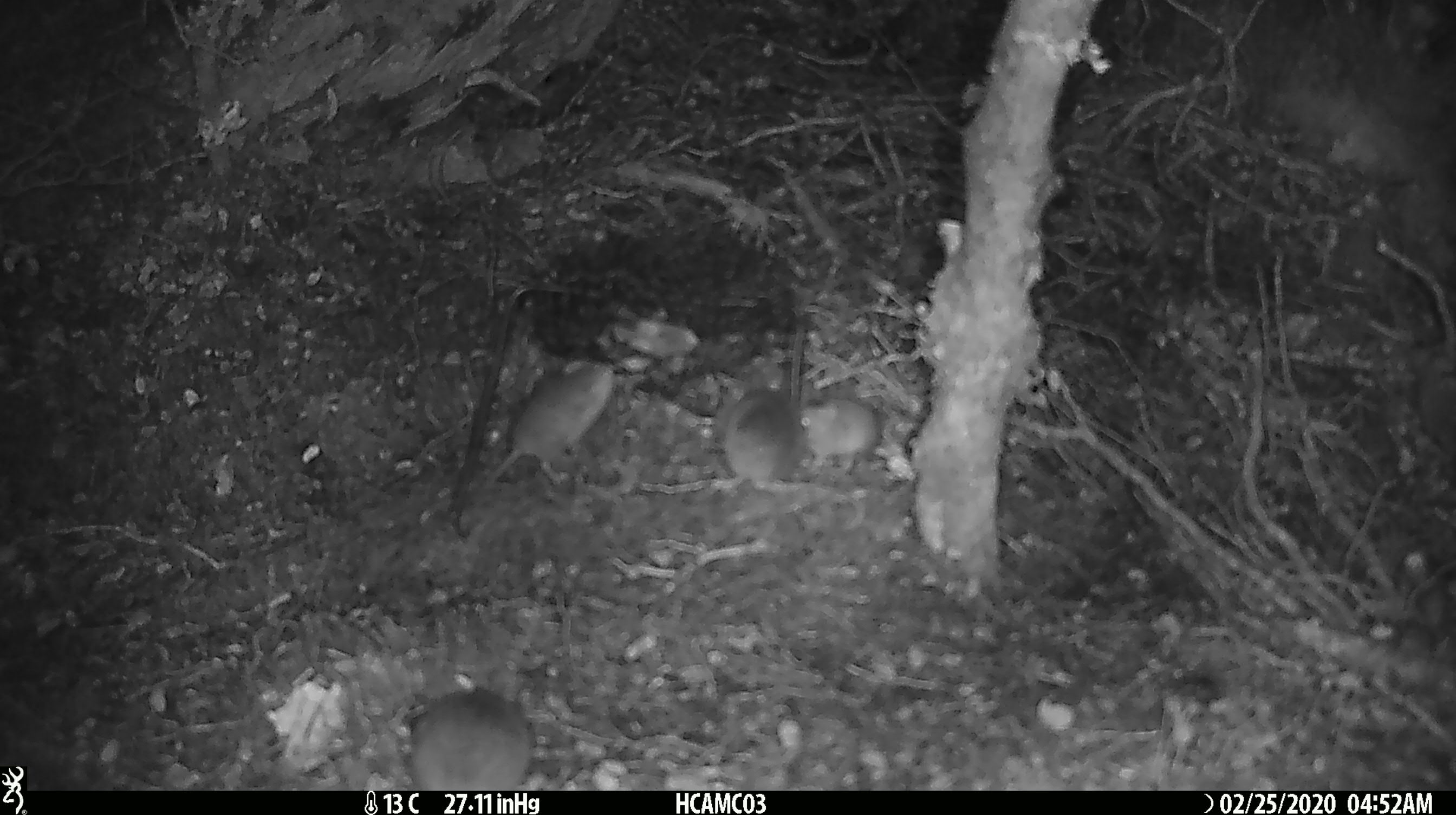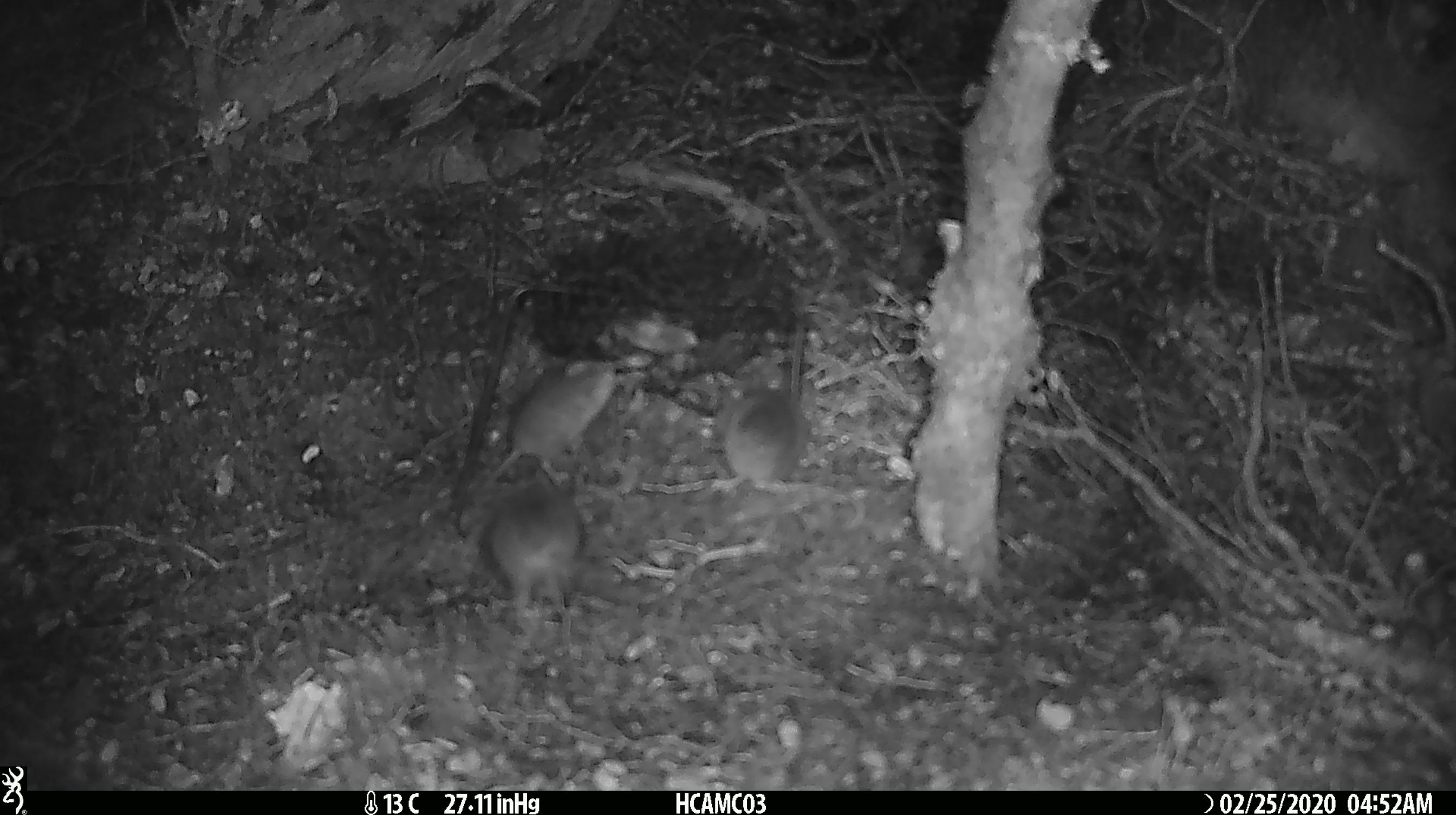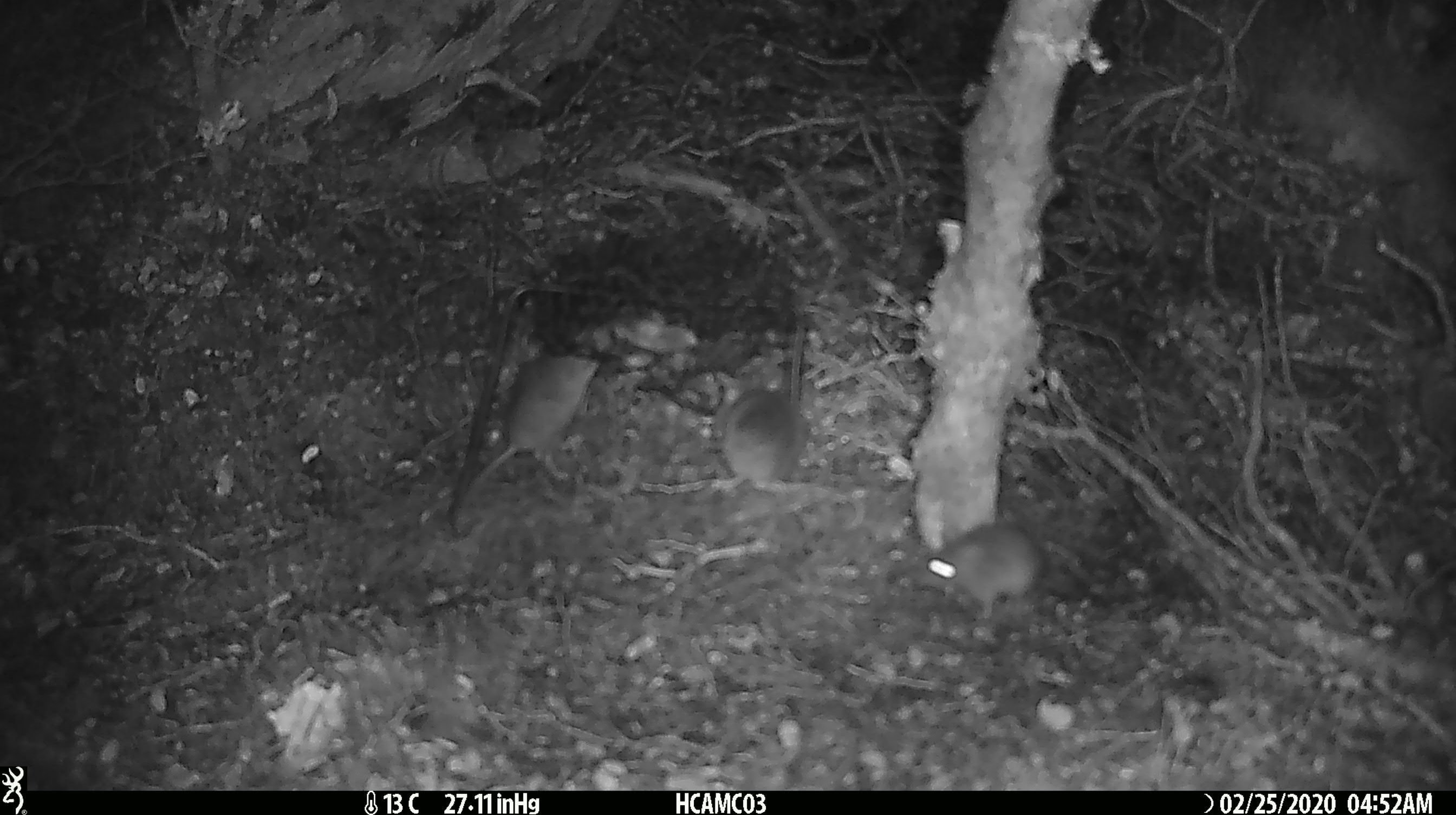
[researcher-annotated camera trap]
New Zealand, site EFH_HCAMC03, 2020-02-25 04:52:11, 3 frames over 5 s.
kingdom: Animalia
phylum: Chordata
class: Mammalia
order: Rodentia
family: Muridae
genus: Mus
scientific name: Mus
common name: mouse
Mouse (Mus).